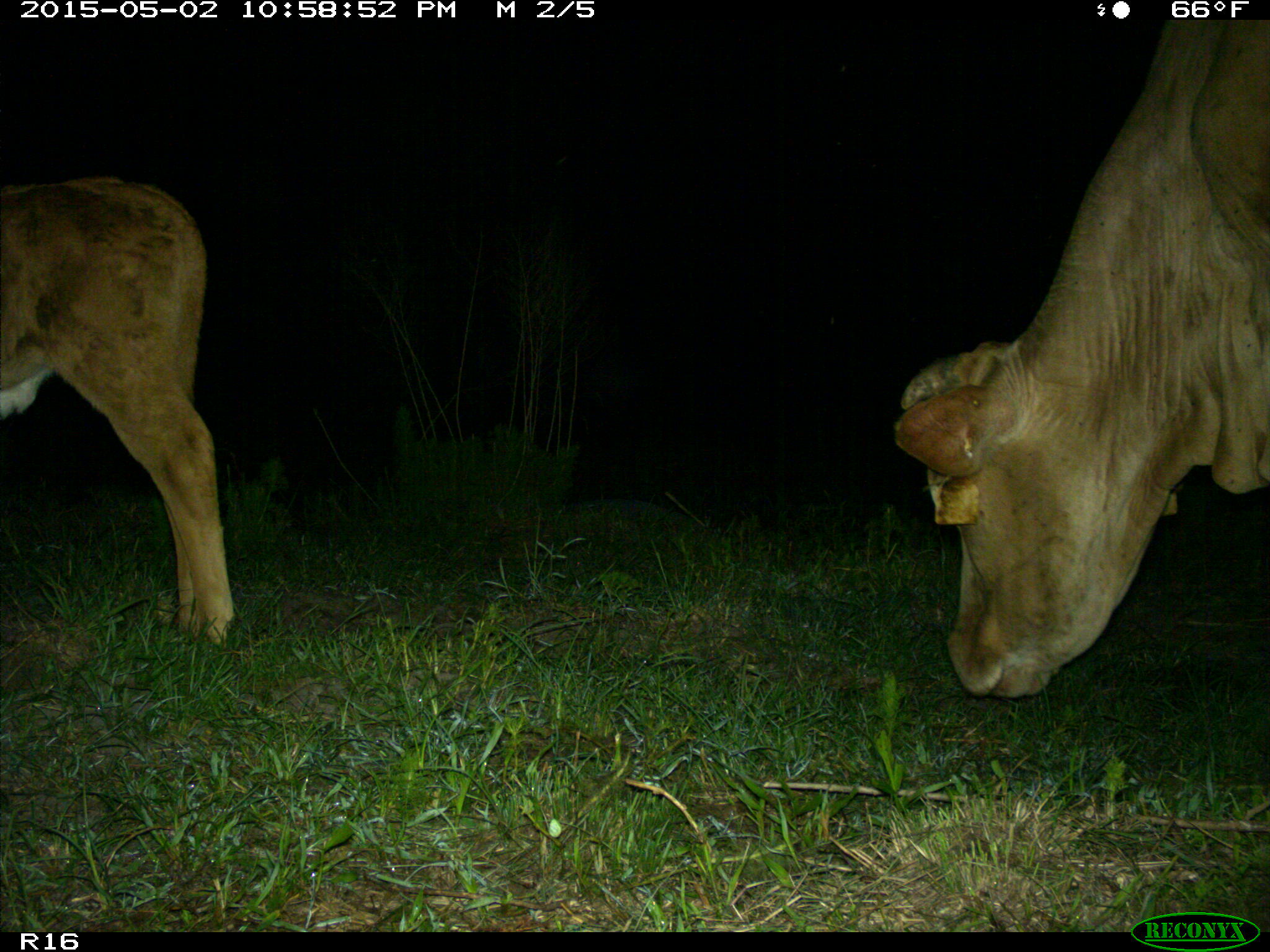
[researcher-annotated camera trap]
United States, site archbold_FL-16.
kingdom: Animalia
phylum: Chordata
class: Mammalia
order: Artiodactyla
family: Bovidae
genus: Bos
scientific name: Bos taurus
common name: domestic cow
Bos taurus (domestic cow).